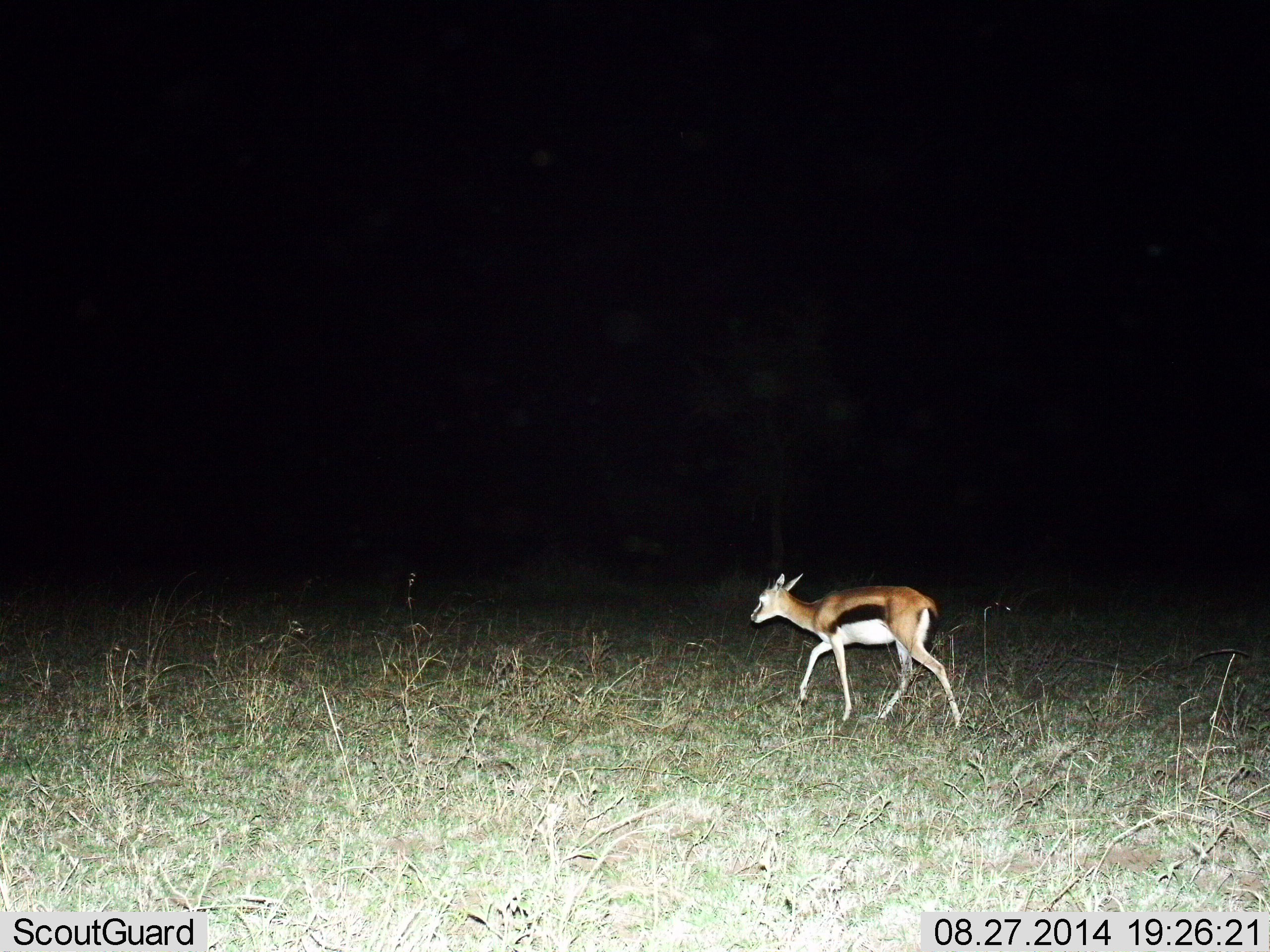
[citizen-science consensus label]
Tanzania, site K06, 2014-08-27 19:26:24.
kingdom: Animalia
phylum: Chordata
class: Mammalia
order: Artiodactyla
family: Bovidae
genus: Eudorcas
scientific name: Eudorcas thomsonii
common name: thomson's gazelle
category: gazellethomsons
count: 1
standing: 20%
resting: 0%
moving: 90%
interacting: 0%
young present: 20%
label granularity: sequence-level